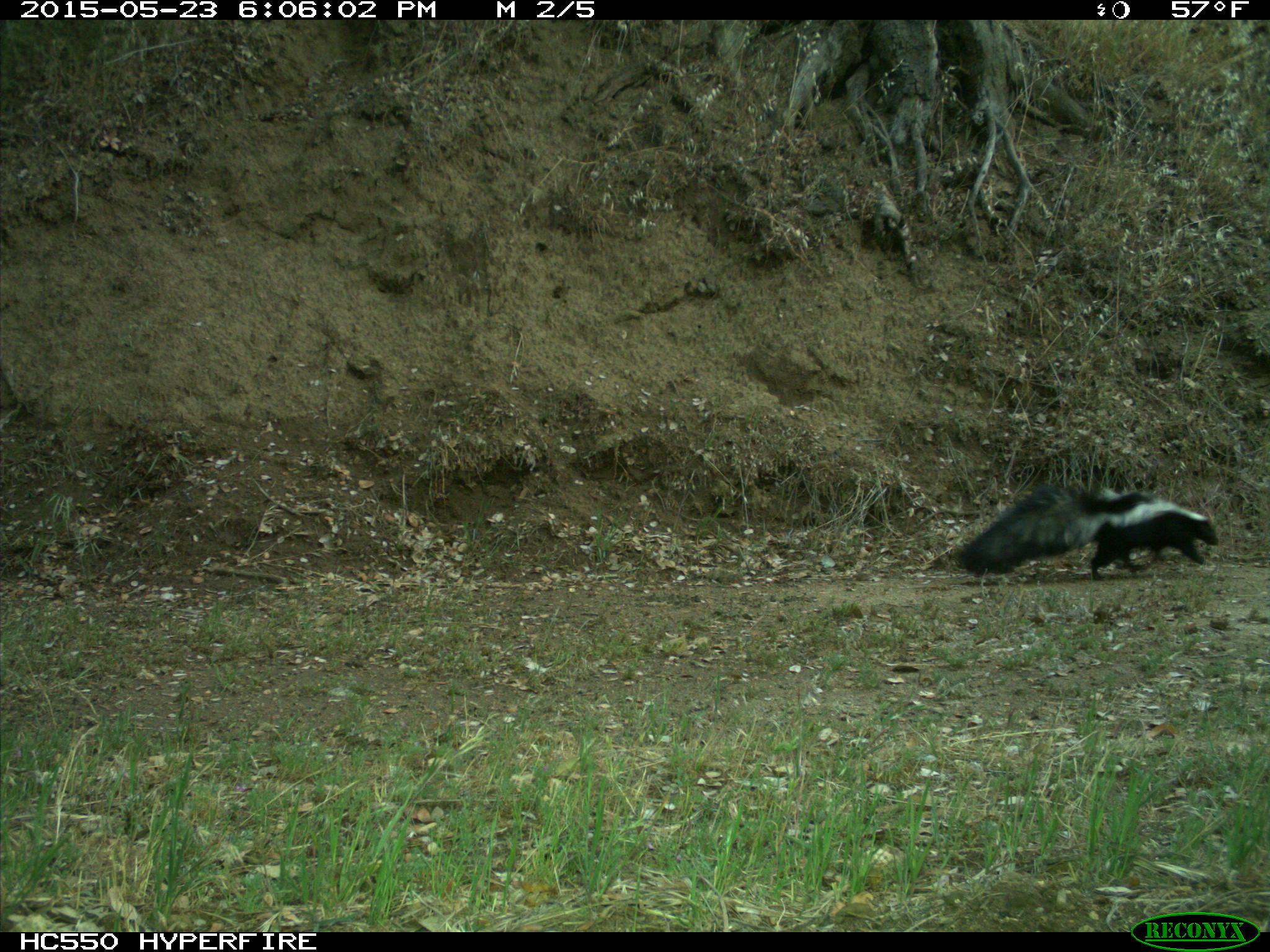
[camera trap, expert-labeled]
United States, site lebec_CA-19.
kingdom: Animalia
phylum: Chordata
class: Mammalia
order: Carnivora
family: Mephitidae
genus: Mephitis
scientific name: Mephitis mephitis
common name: striped skunk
Mephitis mephitis (striped skunk).